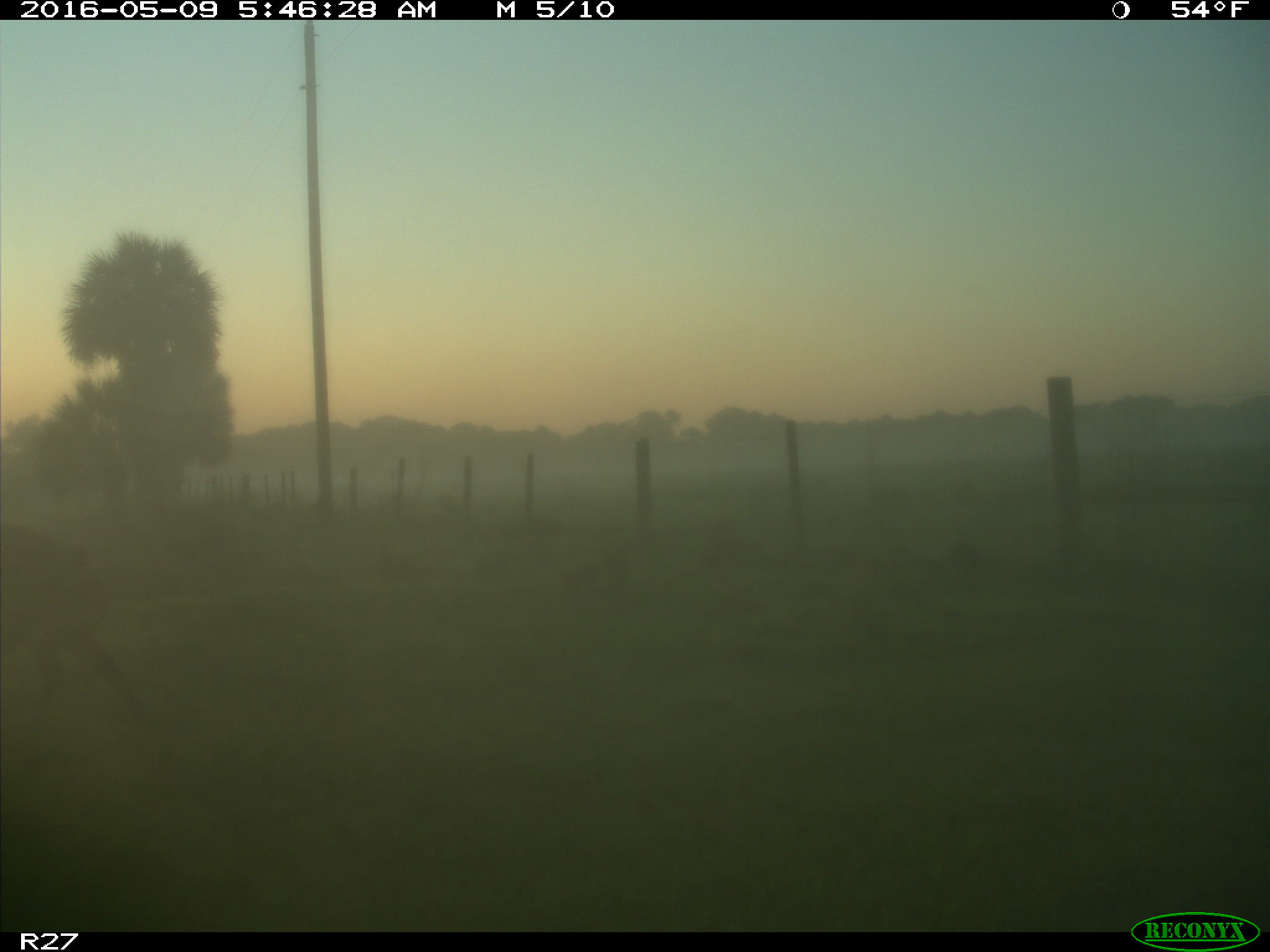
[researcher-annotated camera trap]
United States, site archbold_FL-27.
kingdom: Animalia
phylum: Chordata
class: Mammalia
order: Artiodactyla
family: Suidae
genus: Sus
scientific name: Sus scrofa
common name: wild boar